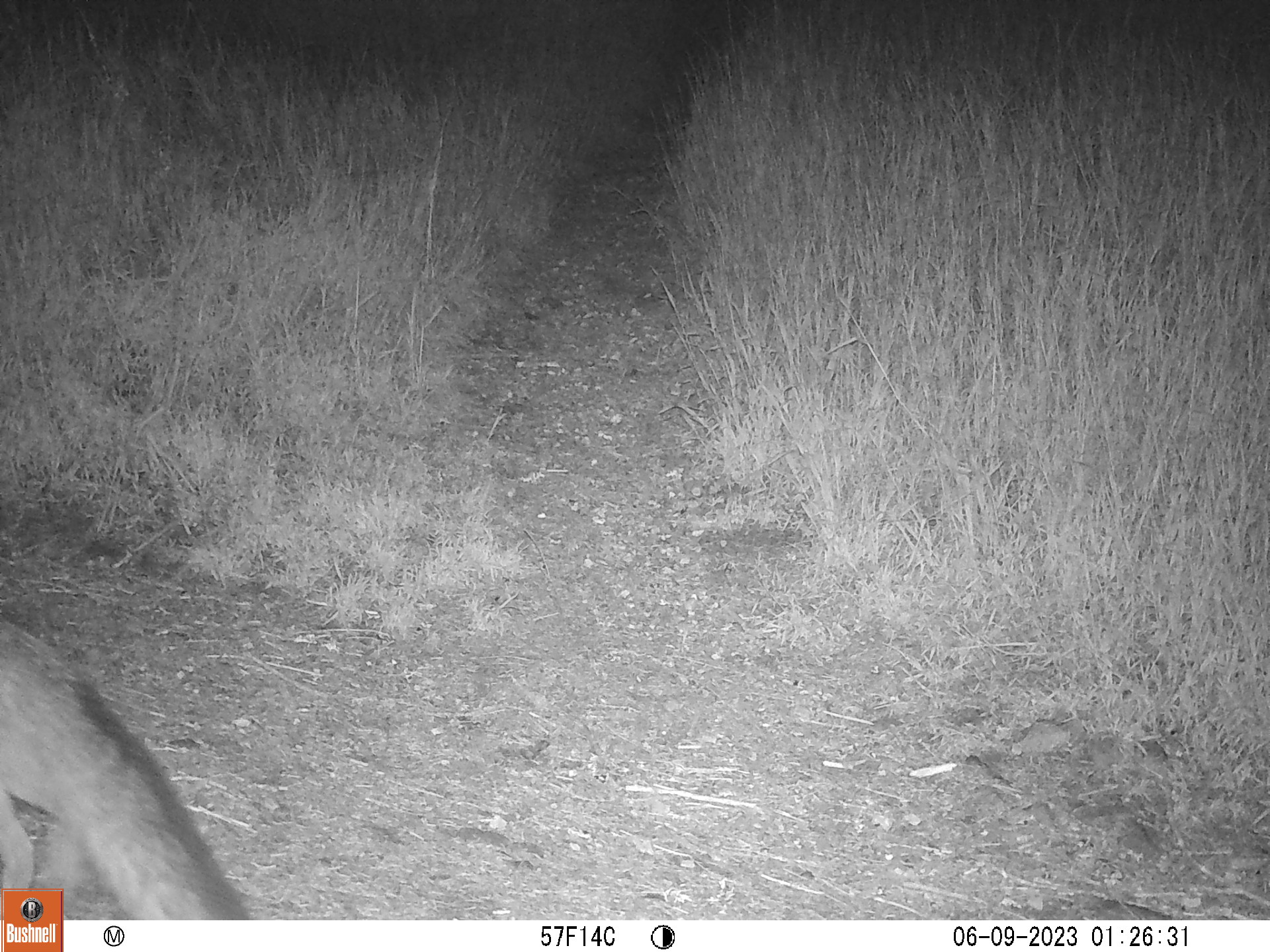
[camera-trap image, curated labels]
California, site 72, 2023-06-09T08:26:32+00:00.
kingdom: Animalia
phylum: Chordata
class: Mammalia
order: Carnivora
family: Canidae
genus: Urocyon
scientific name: Urocyon cinereoargenteus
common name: gray fox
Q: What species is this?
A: Gray fox (Urocyon cinereoargenteus).